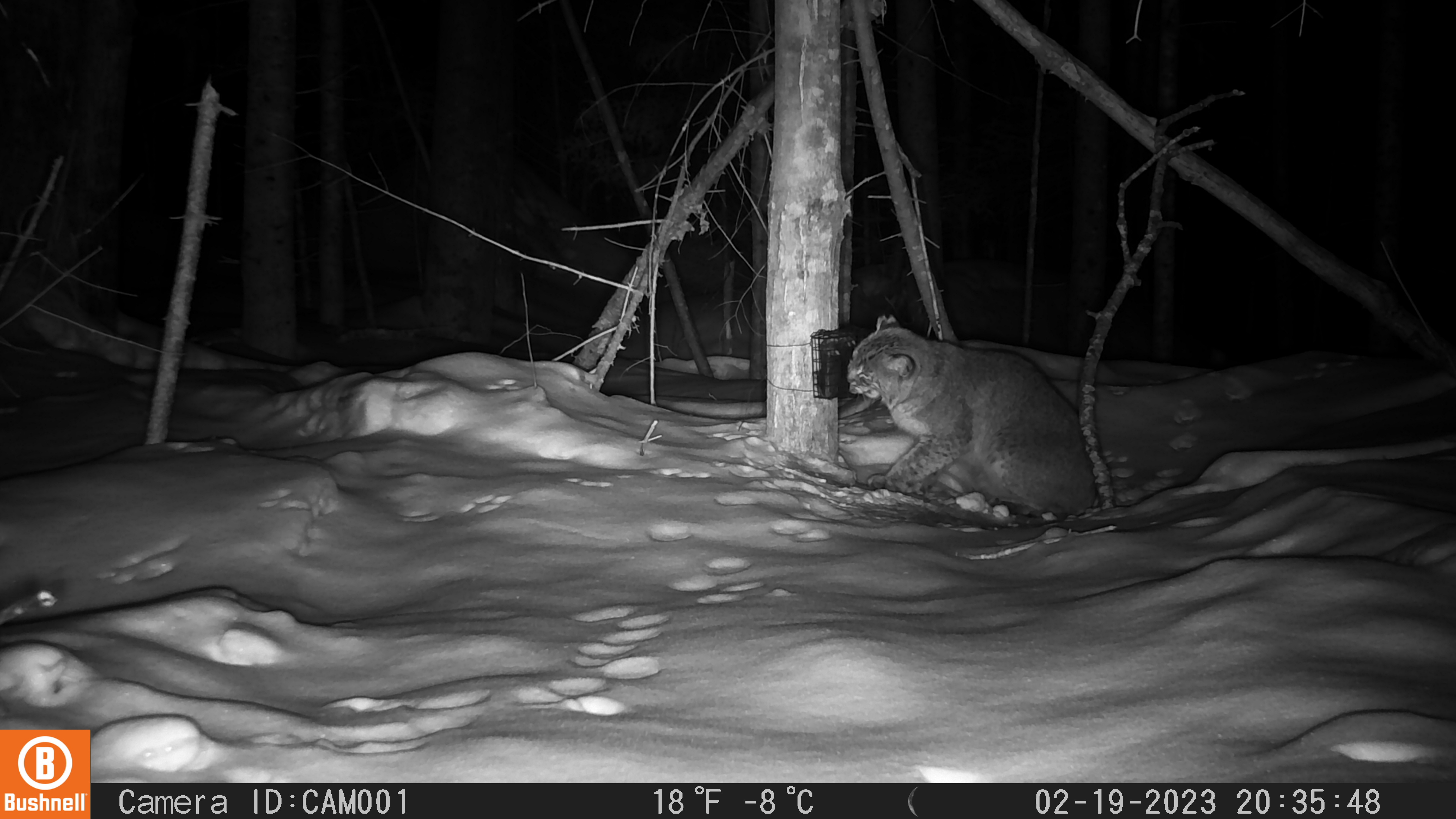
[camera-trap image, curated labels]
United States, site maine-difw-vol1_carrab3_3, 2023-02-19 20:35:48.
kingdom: Animalia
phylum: Chordata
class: Mammalia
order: Carnivora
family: Felidae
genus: Lynx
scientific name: Lynx rufus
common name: bobcat